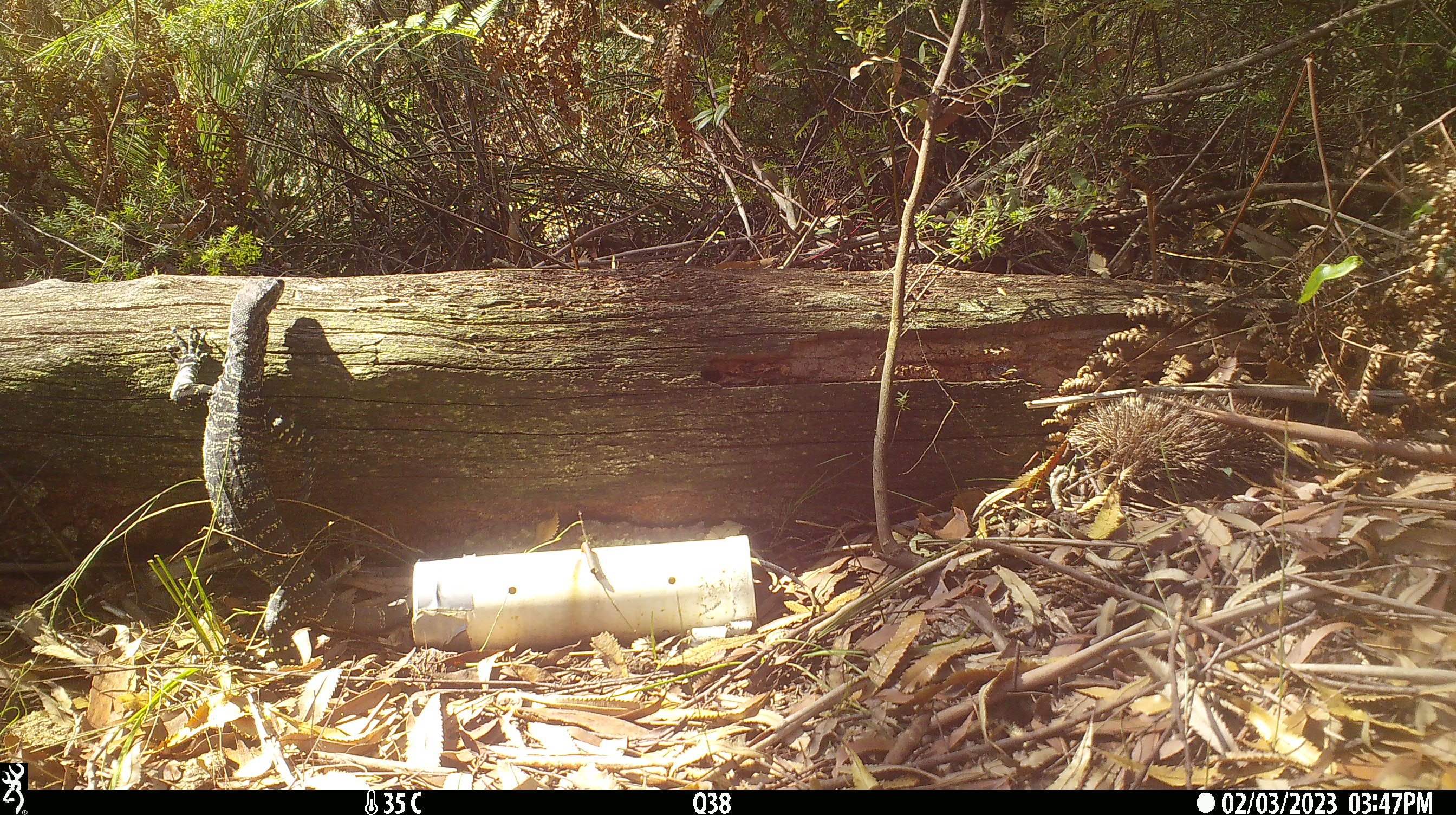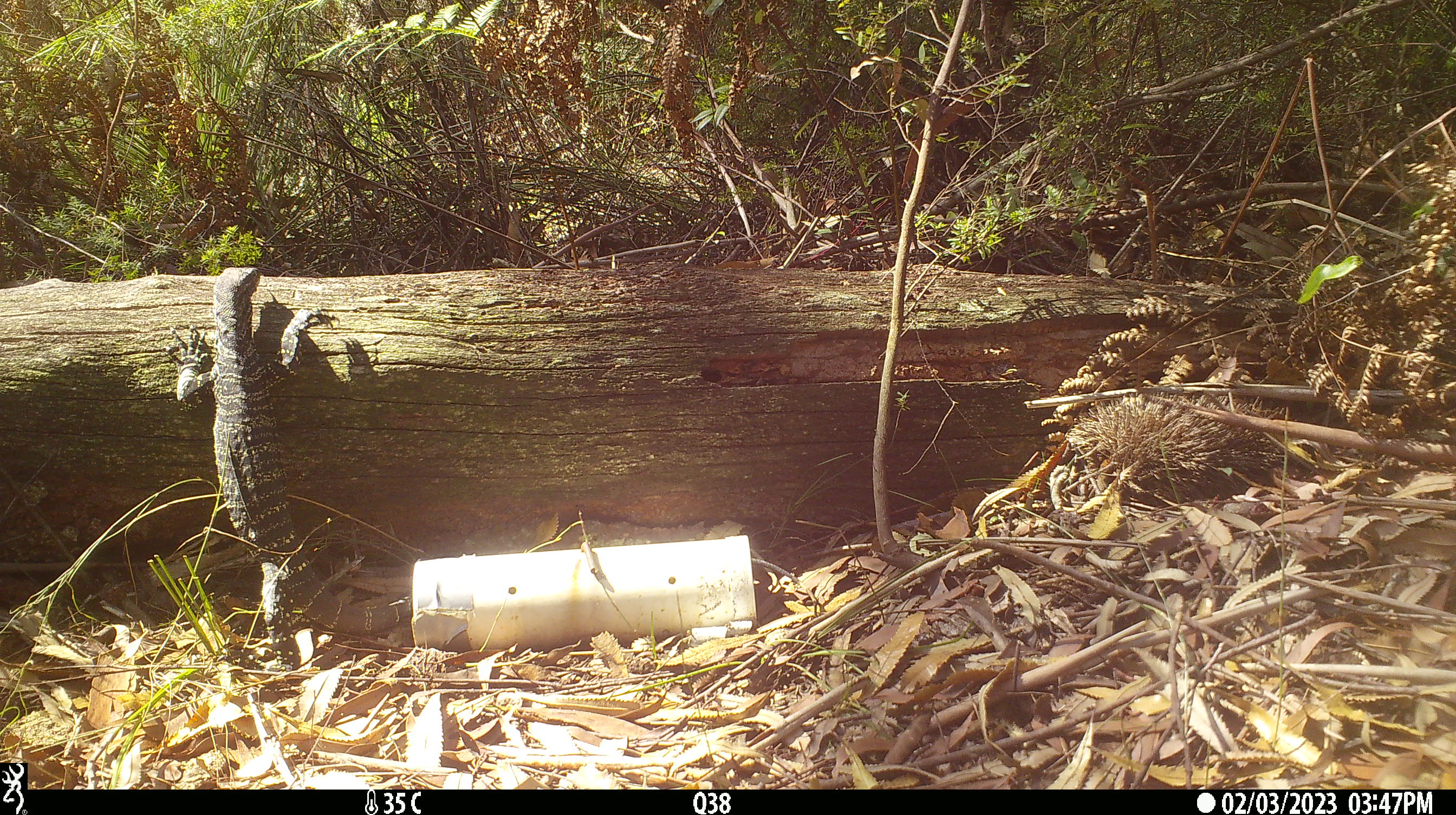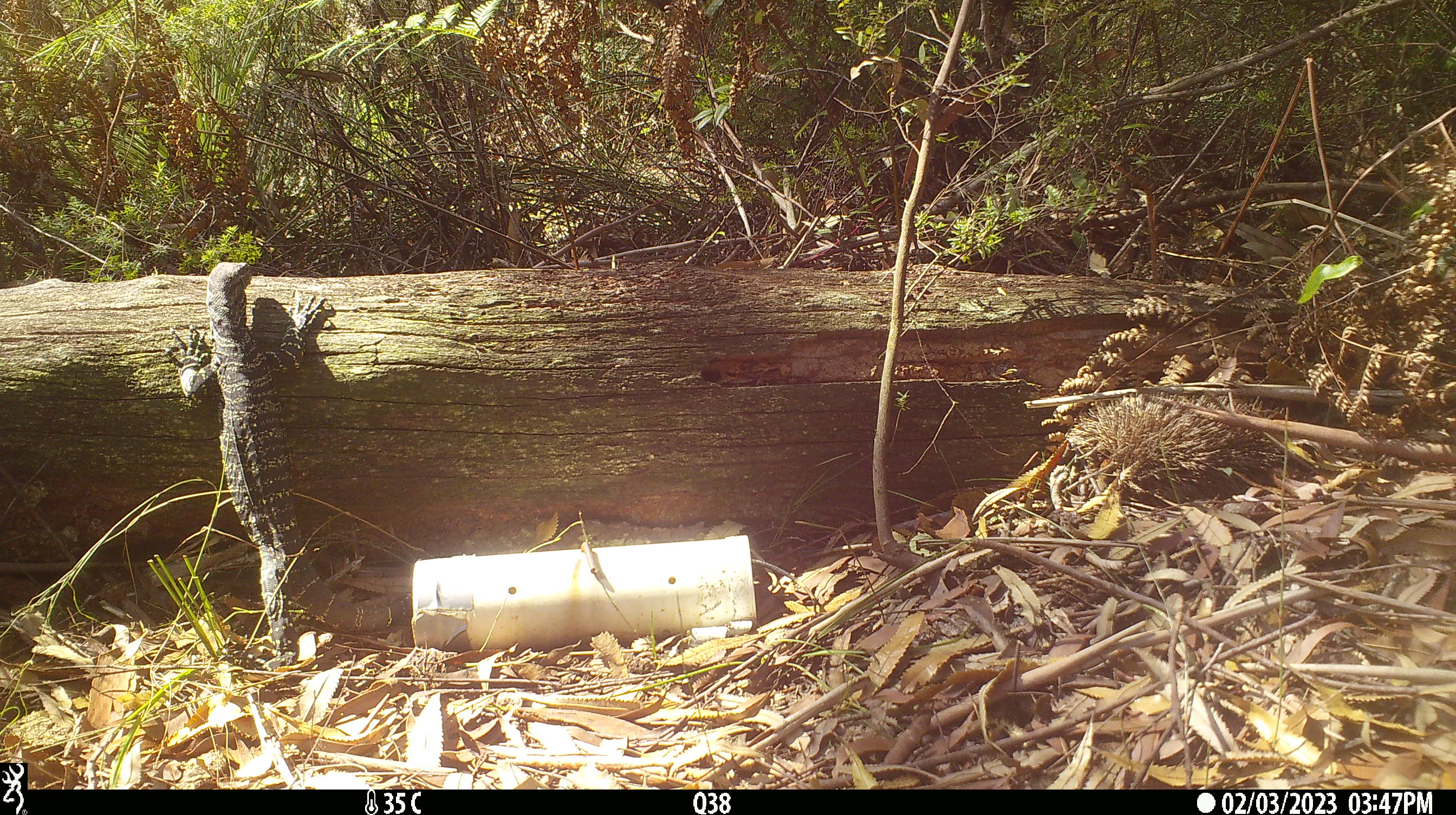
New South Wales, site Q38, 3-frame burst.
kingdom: Animalia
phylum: Chordata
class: Reptilia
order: Squamata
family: Varanidae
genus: Varanus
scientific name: Varanus varius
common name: lace monitor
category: goanna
Goanna (lace monitor) (Varanus varius).